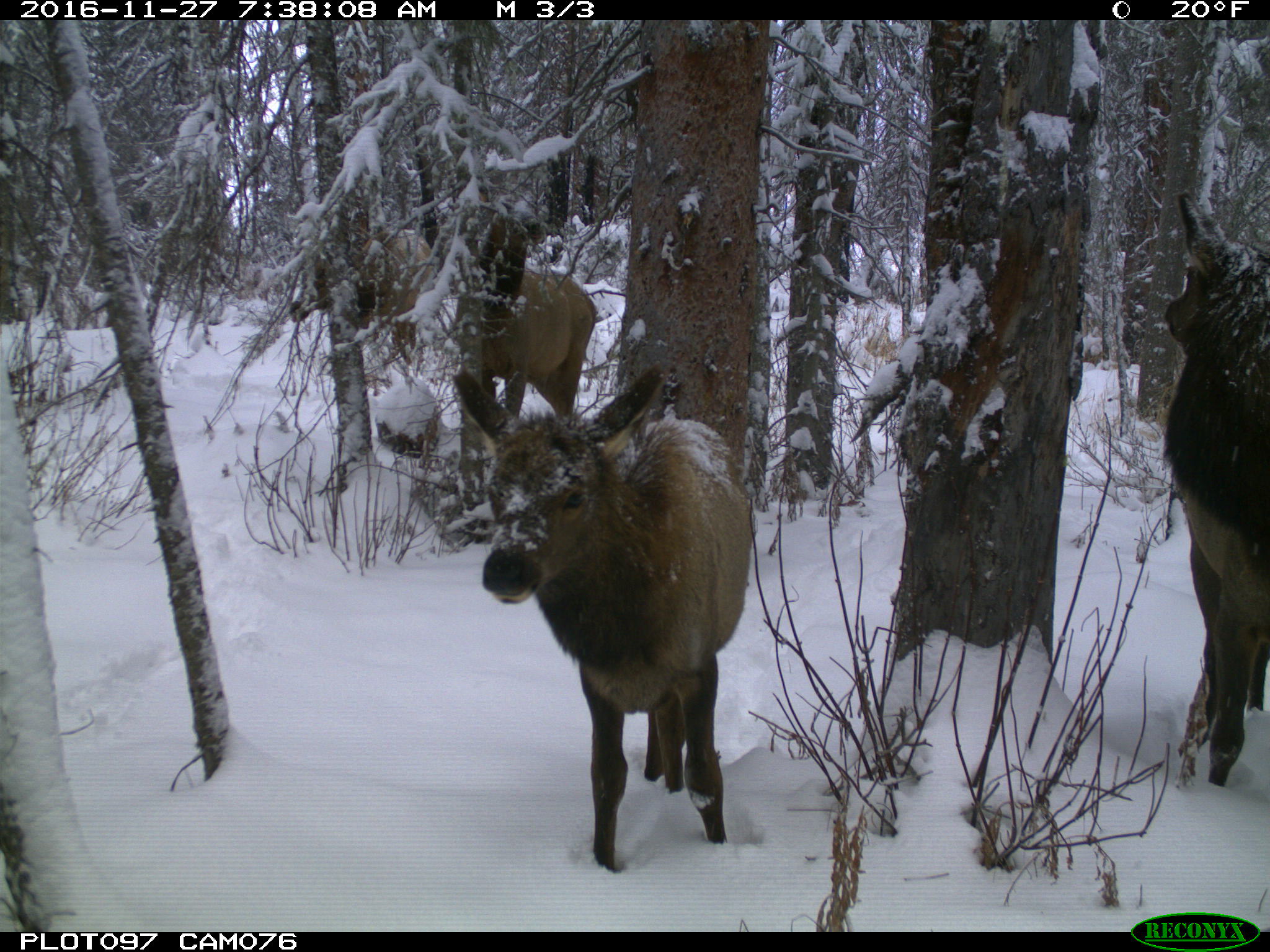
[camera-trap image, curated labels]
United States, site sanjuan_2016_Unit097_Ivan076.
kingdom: Animalia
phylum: Chordata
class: Mammalia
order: Artiodactyla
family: Cervidae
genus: Cervus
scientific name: Cervus elaphus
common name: red deer